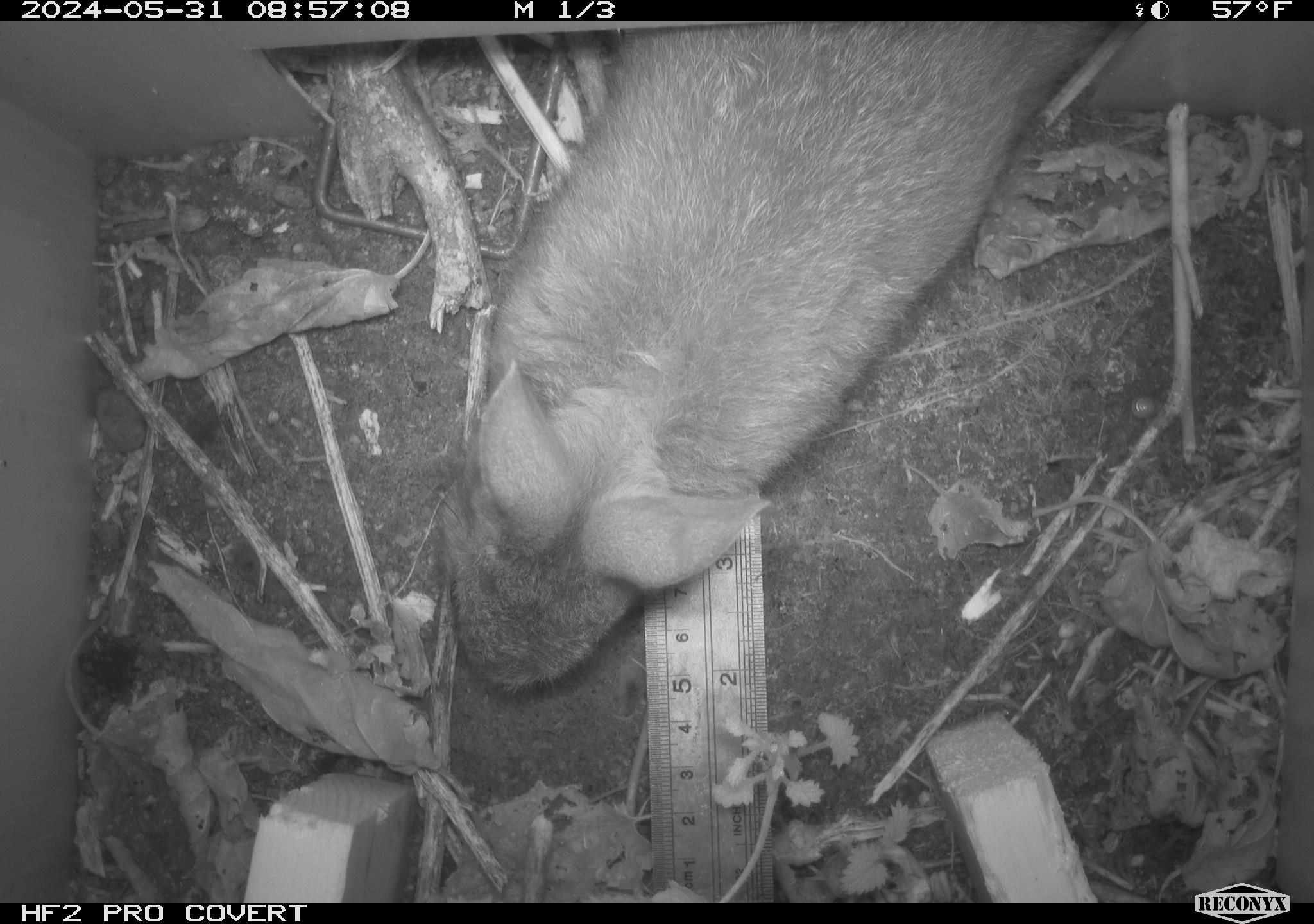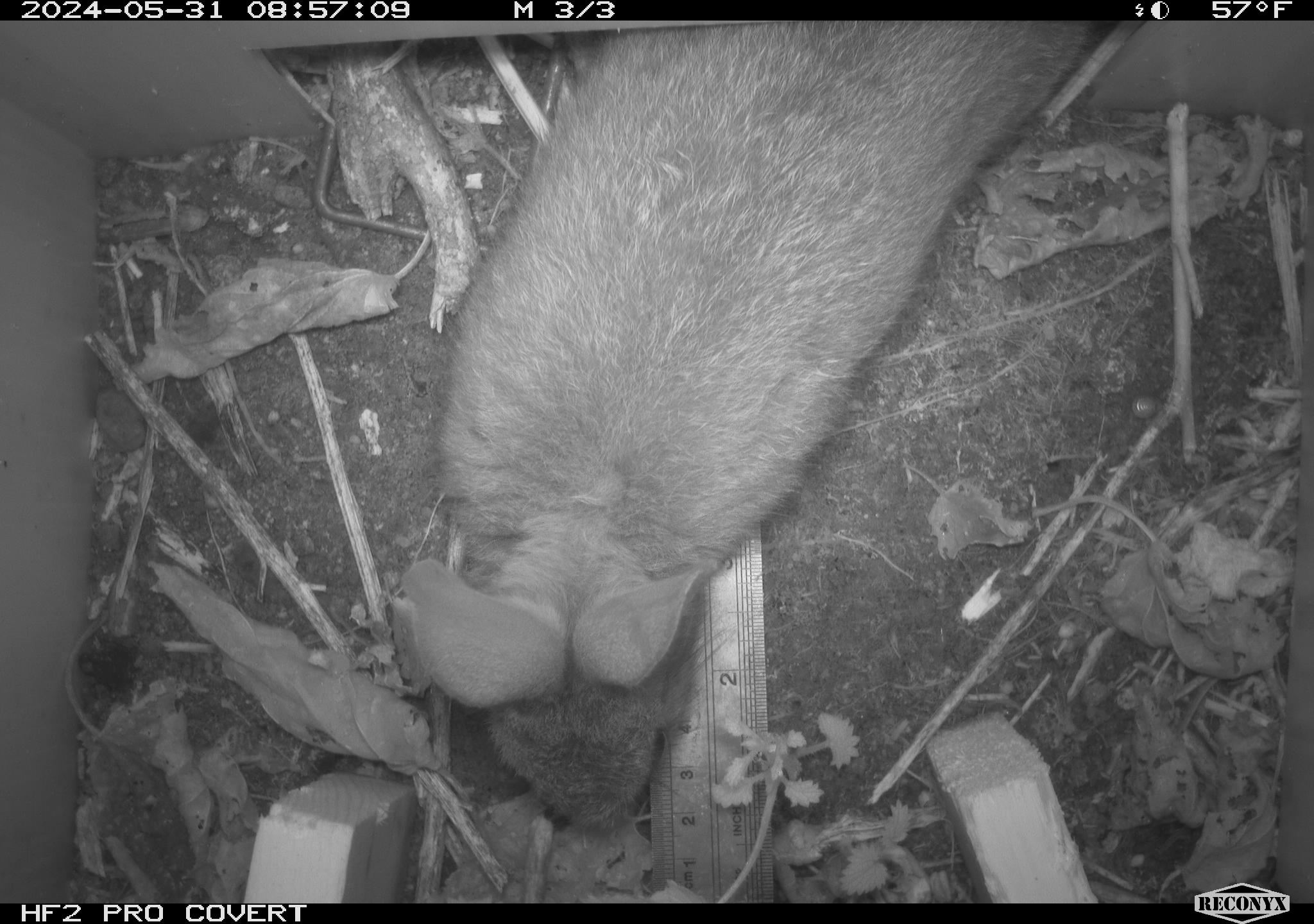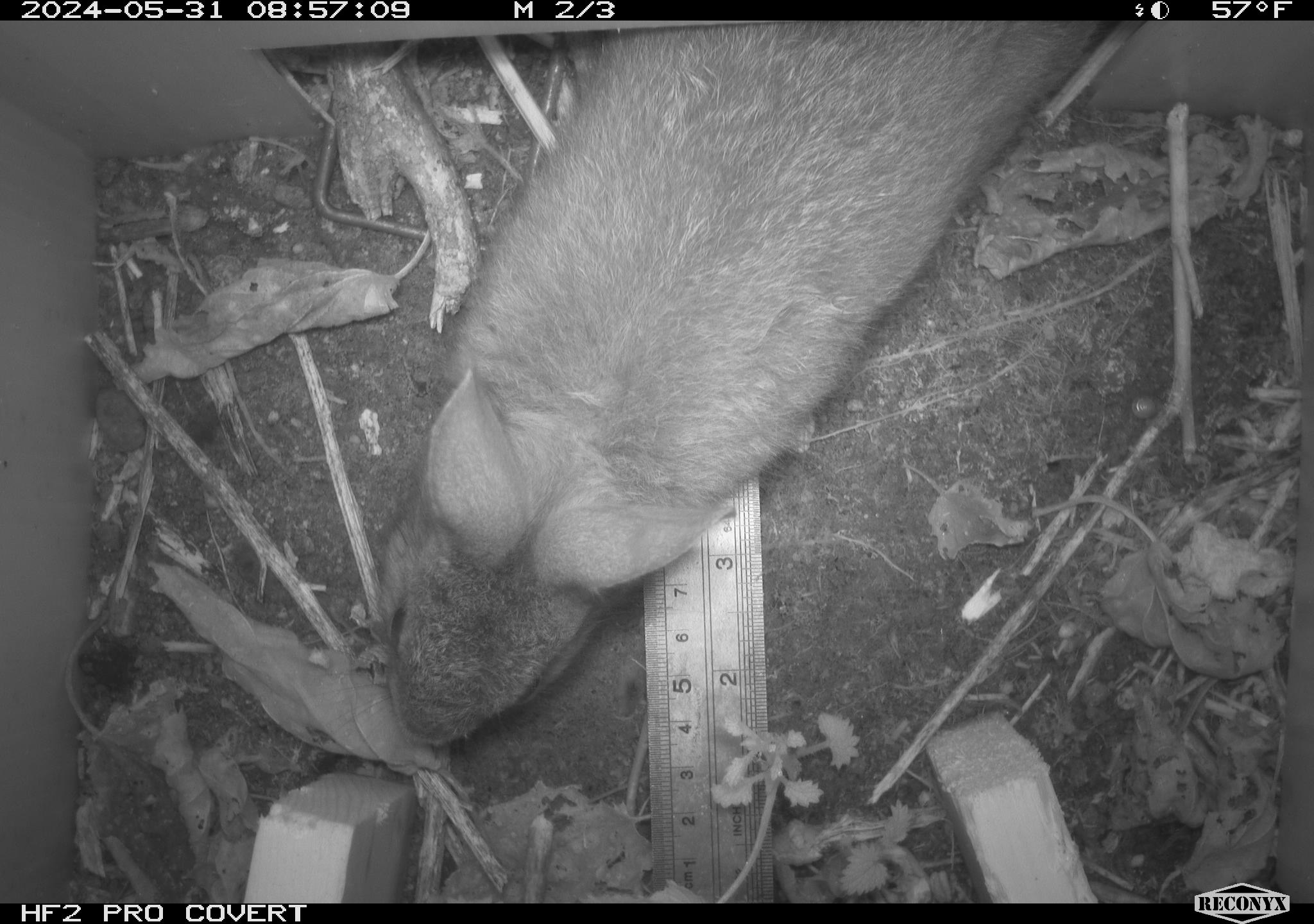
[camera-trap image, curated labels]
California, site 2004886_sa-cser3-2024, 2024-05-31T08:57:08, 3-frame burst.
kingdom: Animalia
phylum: Chordata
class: Mammalia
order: Lagomorpha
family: Leporidae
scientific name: Leporidae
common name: rabbit or hare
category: rabbit and hare family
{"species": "rabbit and hare family (rabbit or hare) (Leporidae)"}